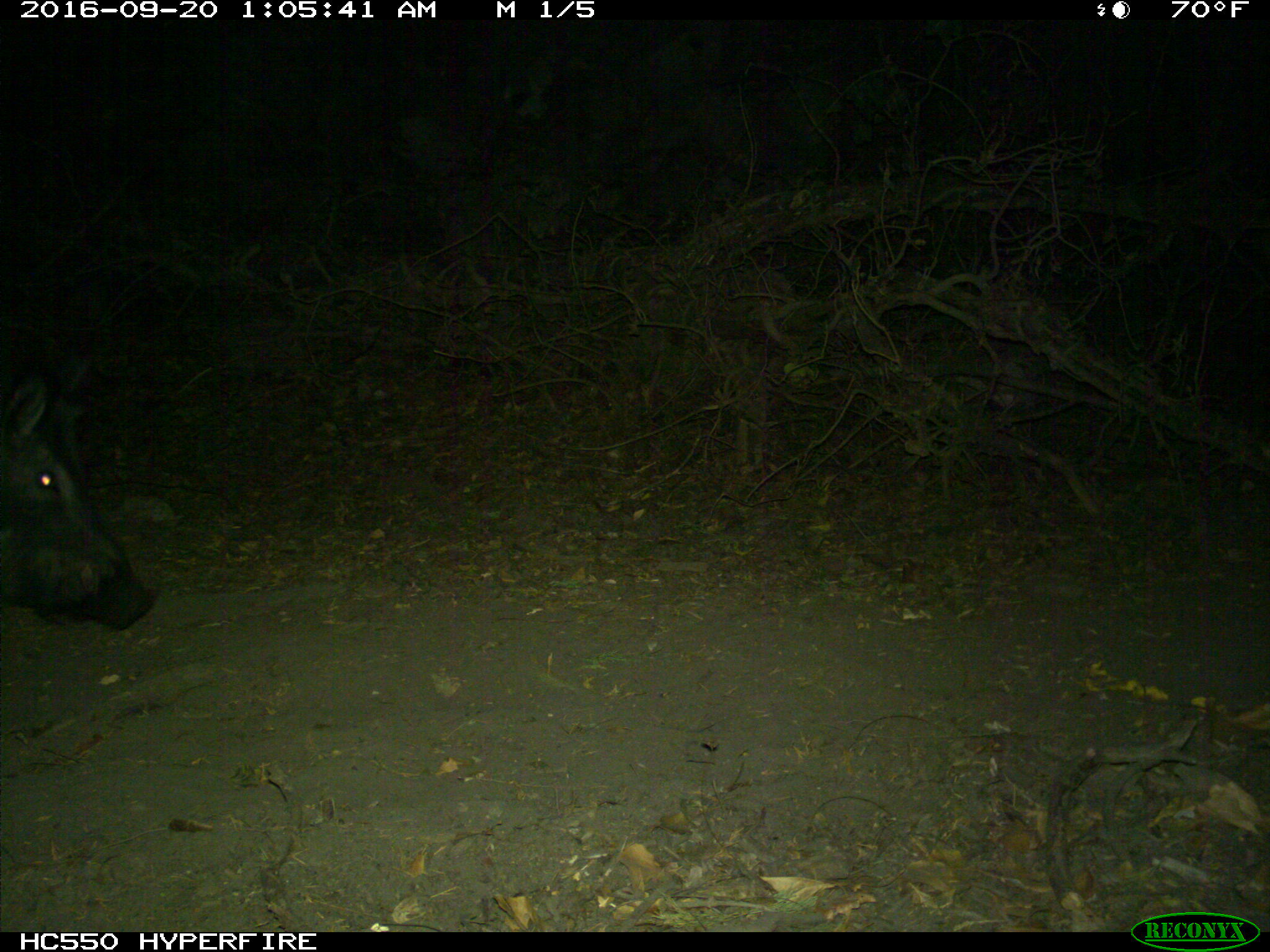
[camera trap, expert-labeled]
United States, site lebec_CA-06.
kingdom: Animalia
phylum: Chordata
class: Mammalia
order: Artiodactyla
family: Suidae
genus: Sus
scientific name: Sus scrofa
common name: wild boar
Sus scrofa (wild boar).